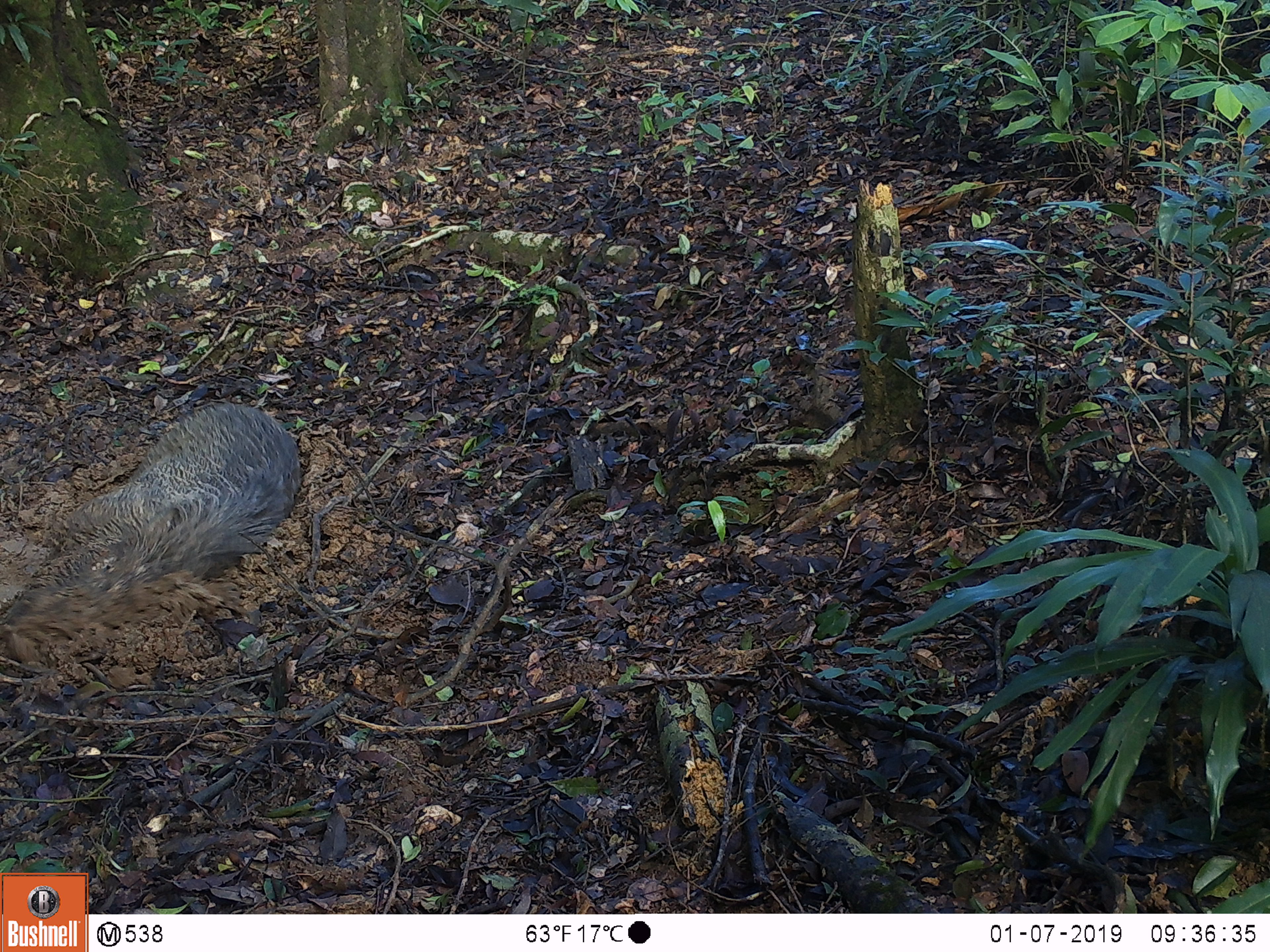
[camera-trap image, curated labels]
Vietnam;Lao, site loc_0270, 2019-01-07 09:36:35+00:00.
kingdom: Animalia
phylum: Chordata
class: Mammalia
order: Artiodactyla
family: Suidae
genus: Sus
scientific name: Sus scrofa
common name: eurasian wild pig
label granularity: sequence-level